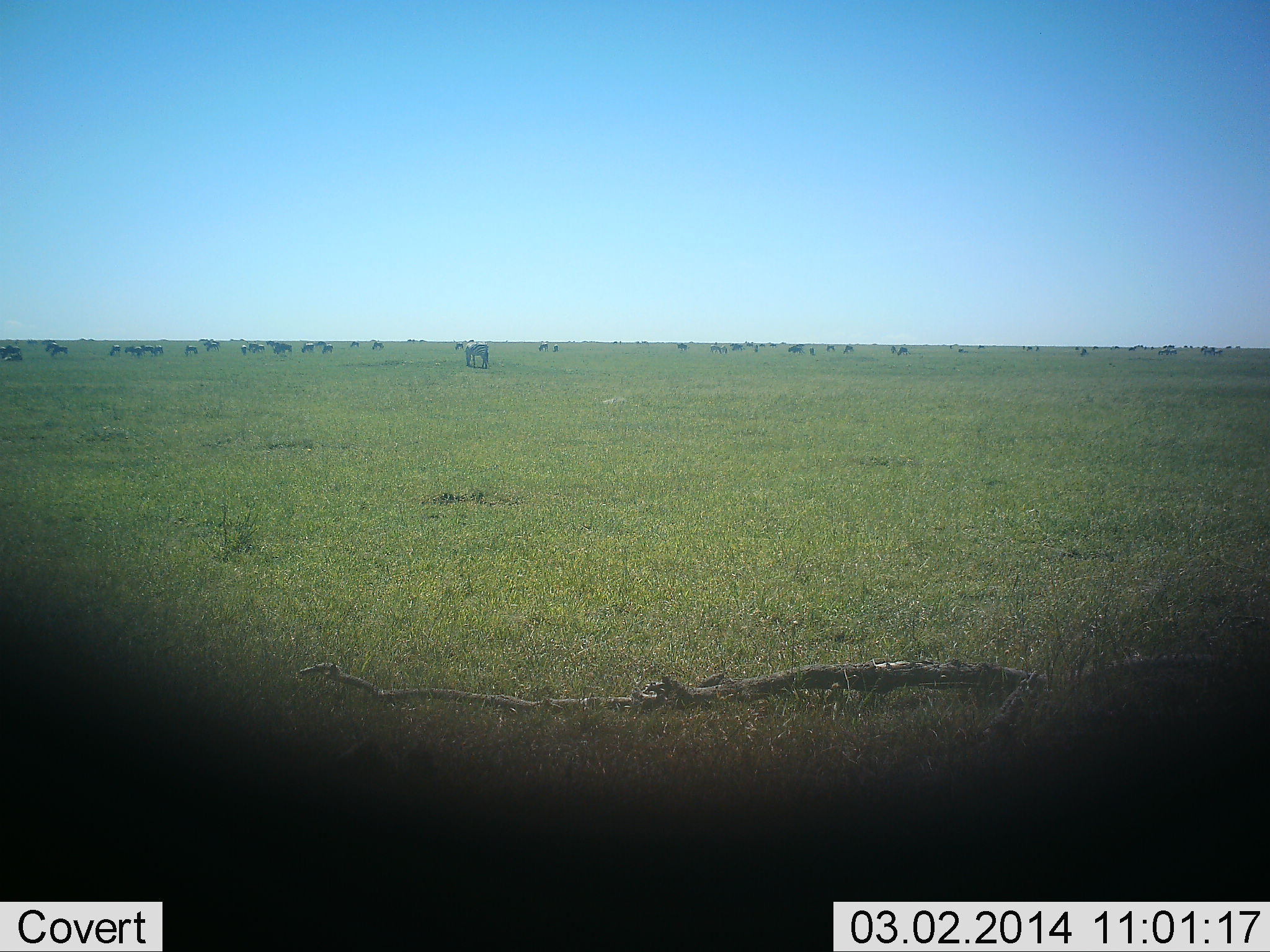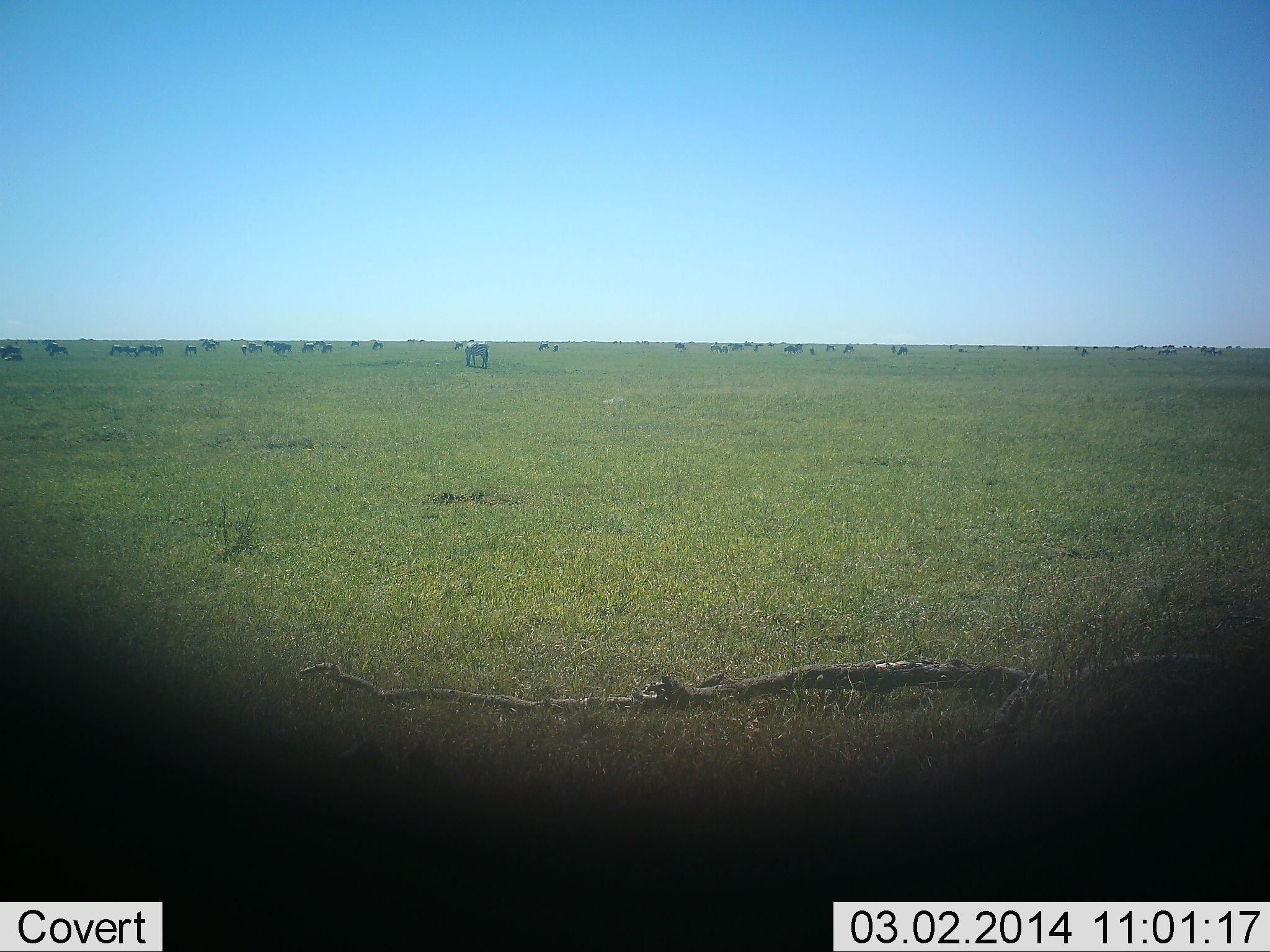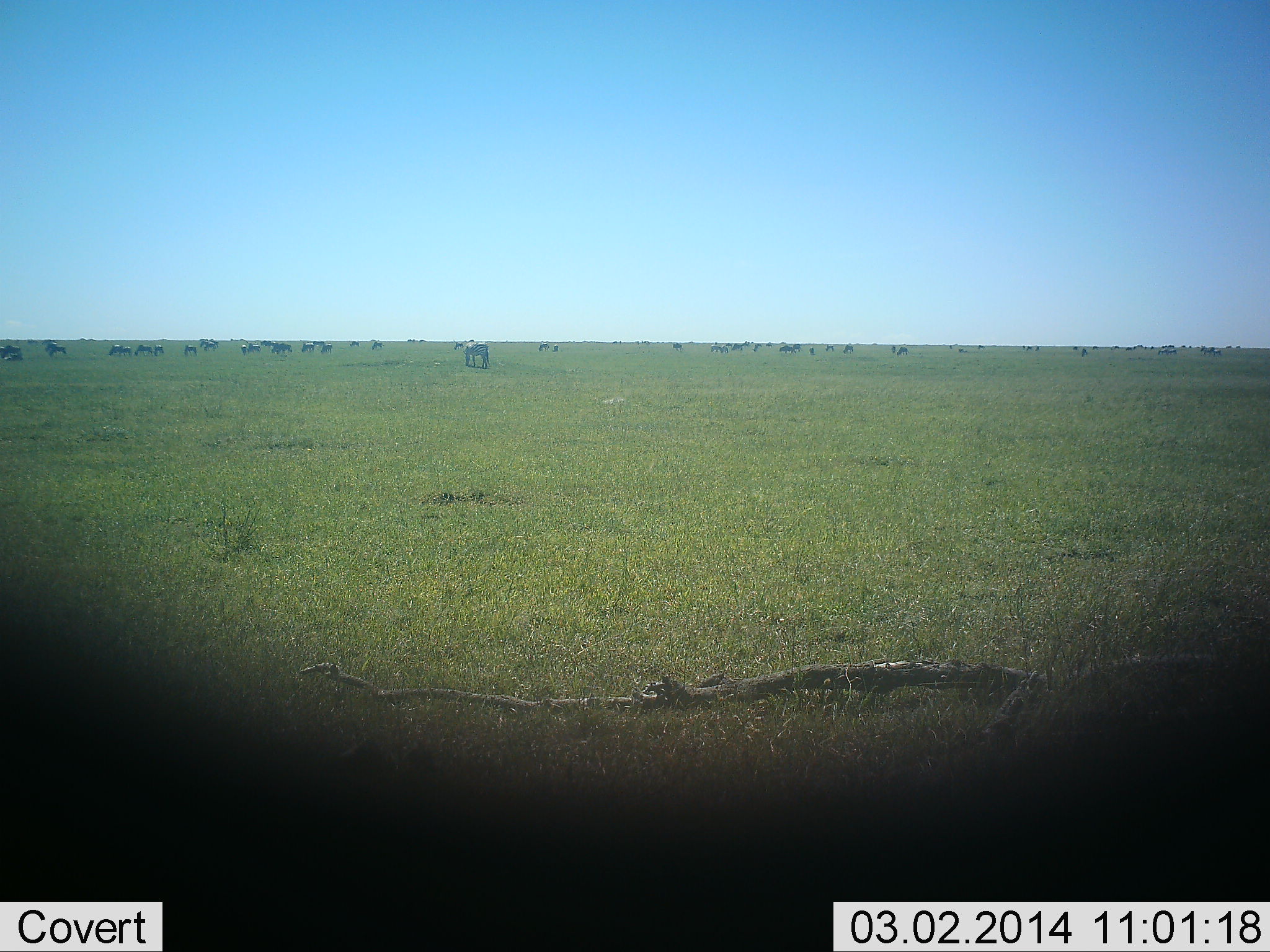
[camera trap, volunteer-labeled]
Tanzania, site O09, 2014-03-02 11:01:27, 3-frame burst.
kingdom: Animalia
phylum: Chordata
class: Mammalia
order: Artiodactyla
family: Bovidae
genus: Connochaetes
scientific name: Connochaetes taurinus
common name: blue wildebeest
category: wildebeest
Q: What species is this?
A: Wildebeest (blue wildebeest) (Connochaetes taurinus).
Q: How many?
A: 11-50.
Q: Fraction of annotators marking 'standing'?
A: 42%.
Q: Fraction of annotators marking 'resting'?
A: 0%.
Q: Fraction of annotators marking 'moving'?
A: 25%.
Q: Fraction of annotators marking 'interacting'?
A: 0%.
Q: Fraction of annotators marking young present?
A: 0%.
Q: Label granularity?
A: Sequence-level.